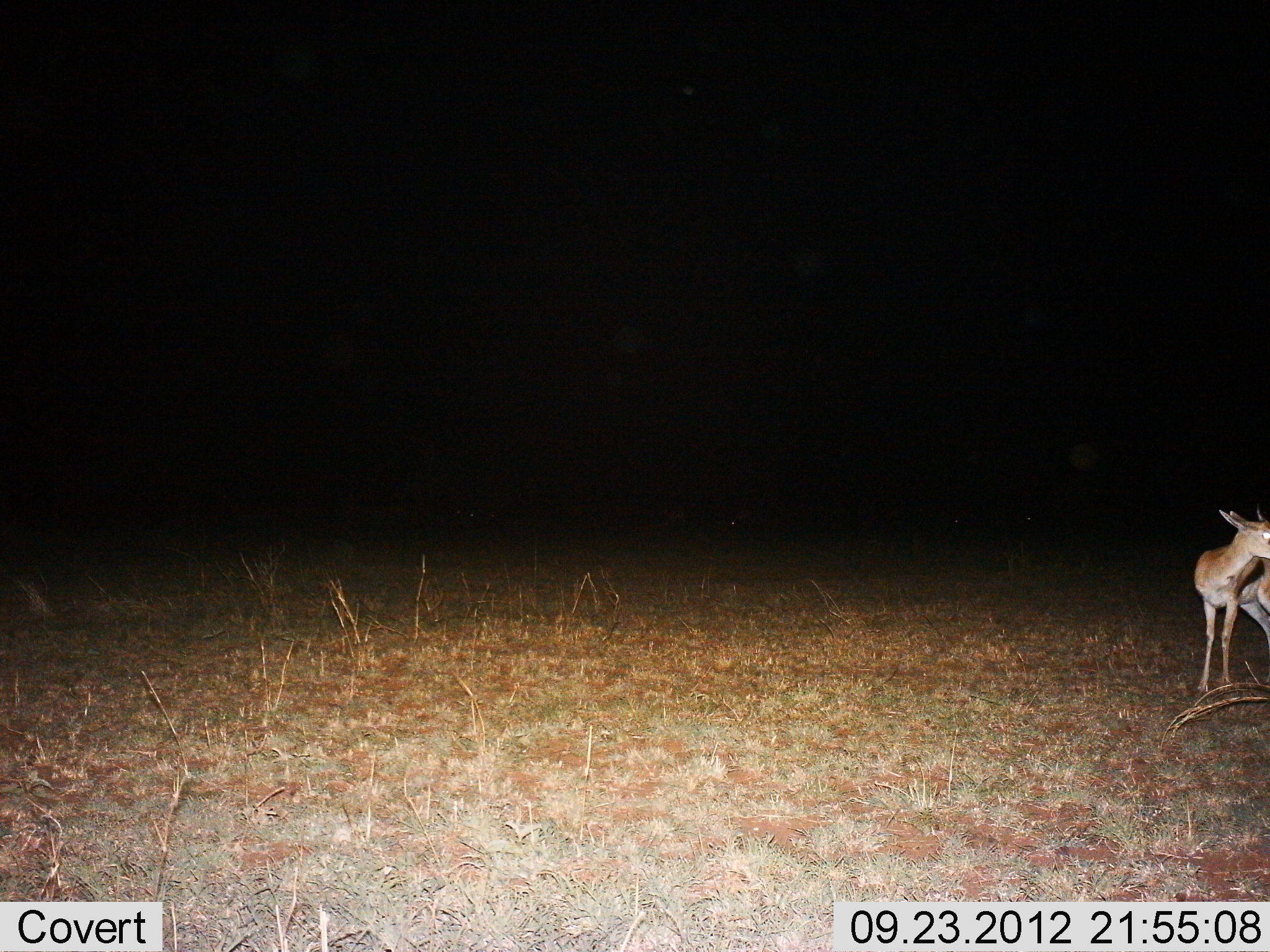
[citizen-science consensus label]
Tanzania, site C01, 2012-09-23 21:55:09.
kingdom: Animalia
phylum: Chordata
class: Mammalia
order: Artiodactyla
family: Bovidae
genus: Eudorcas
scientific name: Eudorcas thomsonii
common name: thomson's gazelle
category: gazellethomsons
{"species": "gazellethomsons (thomson's gazelle) (Eudorcas thomsonii)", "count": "1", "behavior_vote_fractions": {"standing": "100%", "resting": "0%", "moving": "0%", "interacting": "0%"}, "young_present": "0%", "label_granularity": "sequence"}